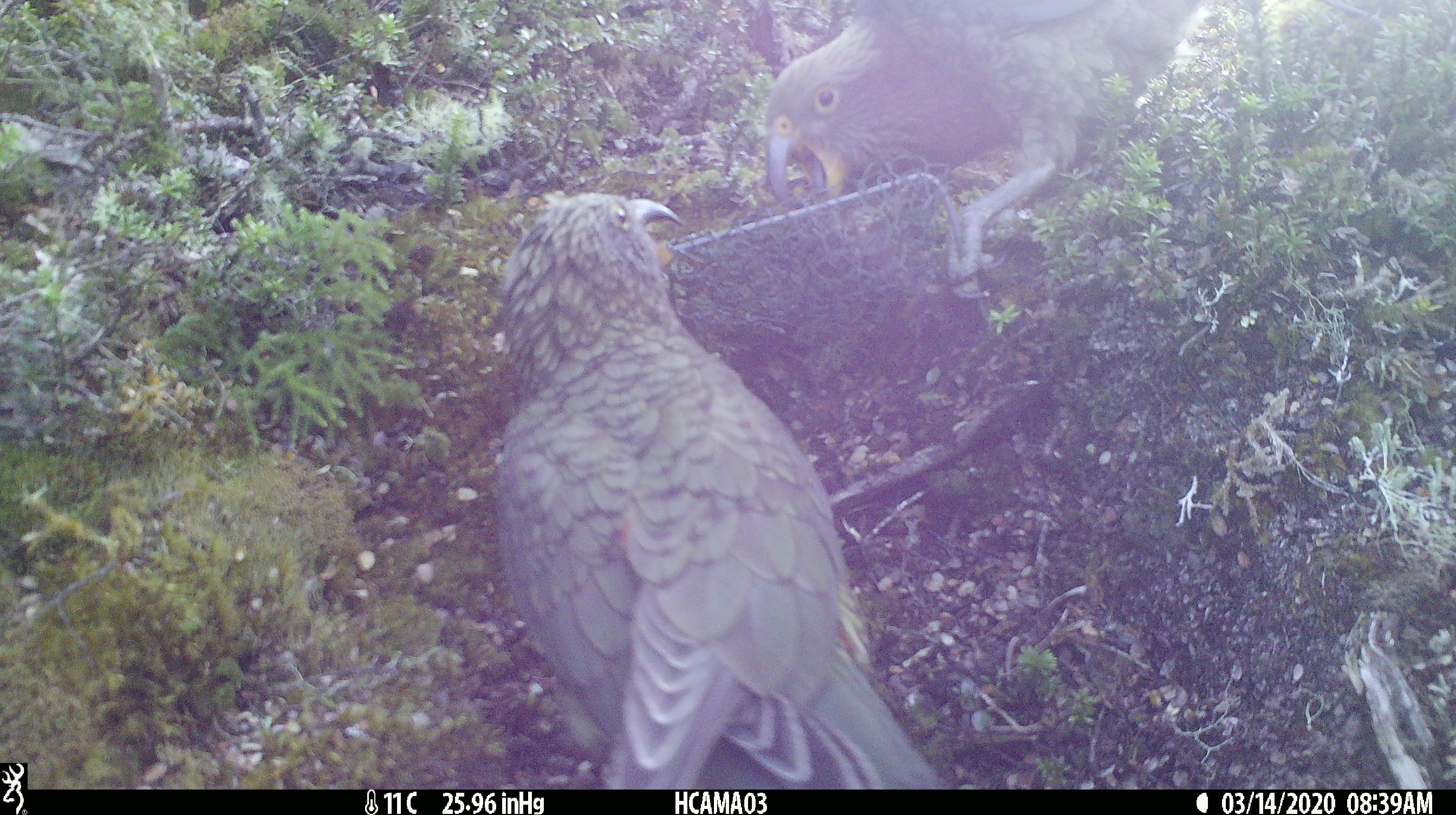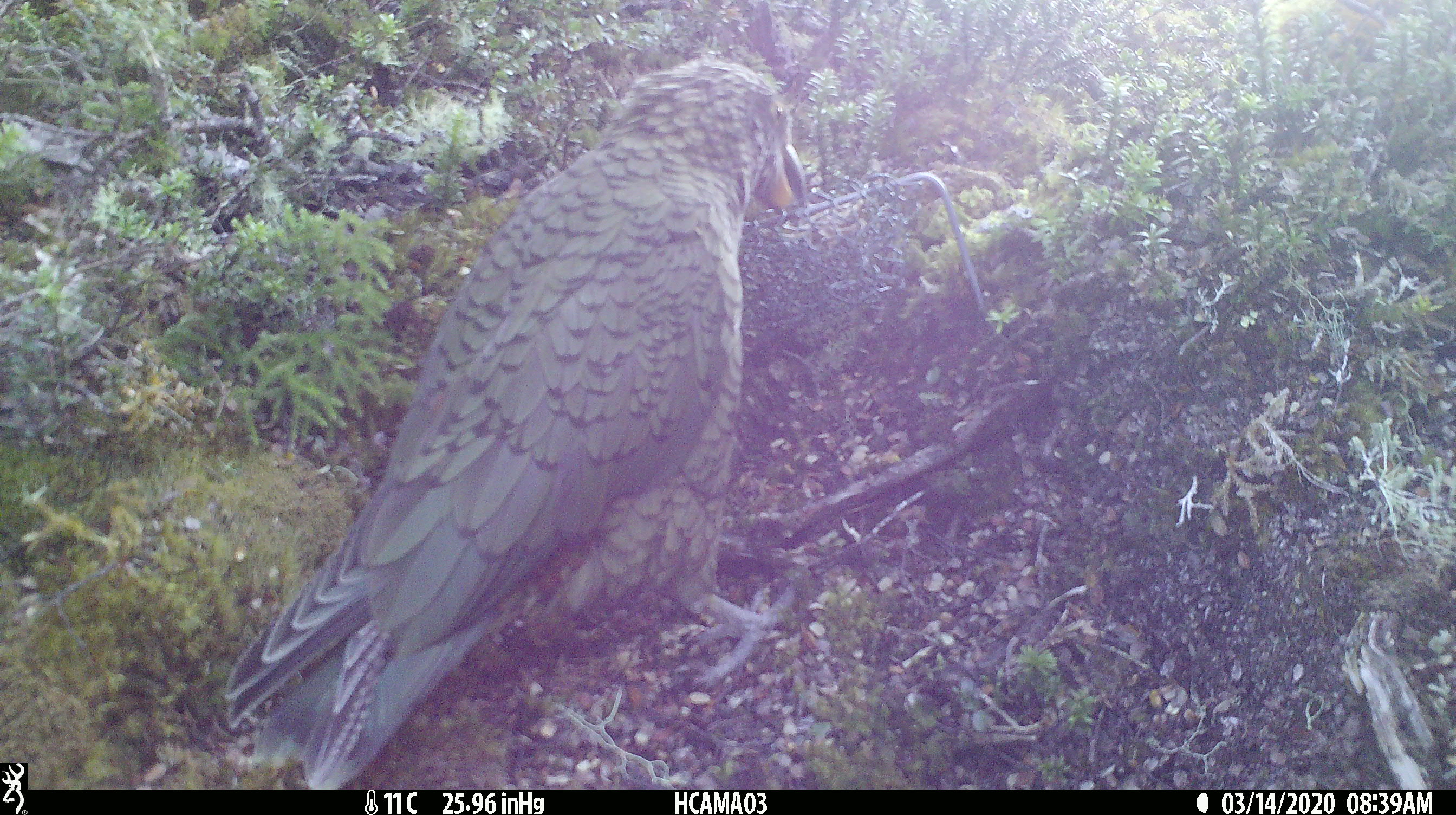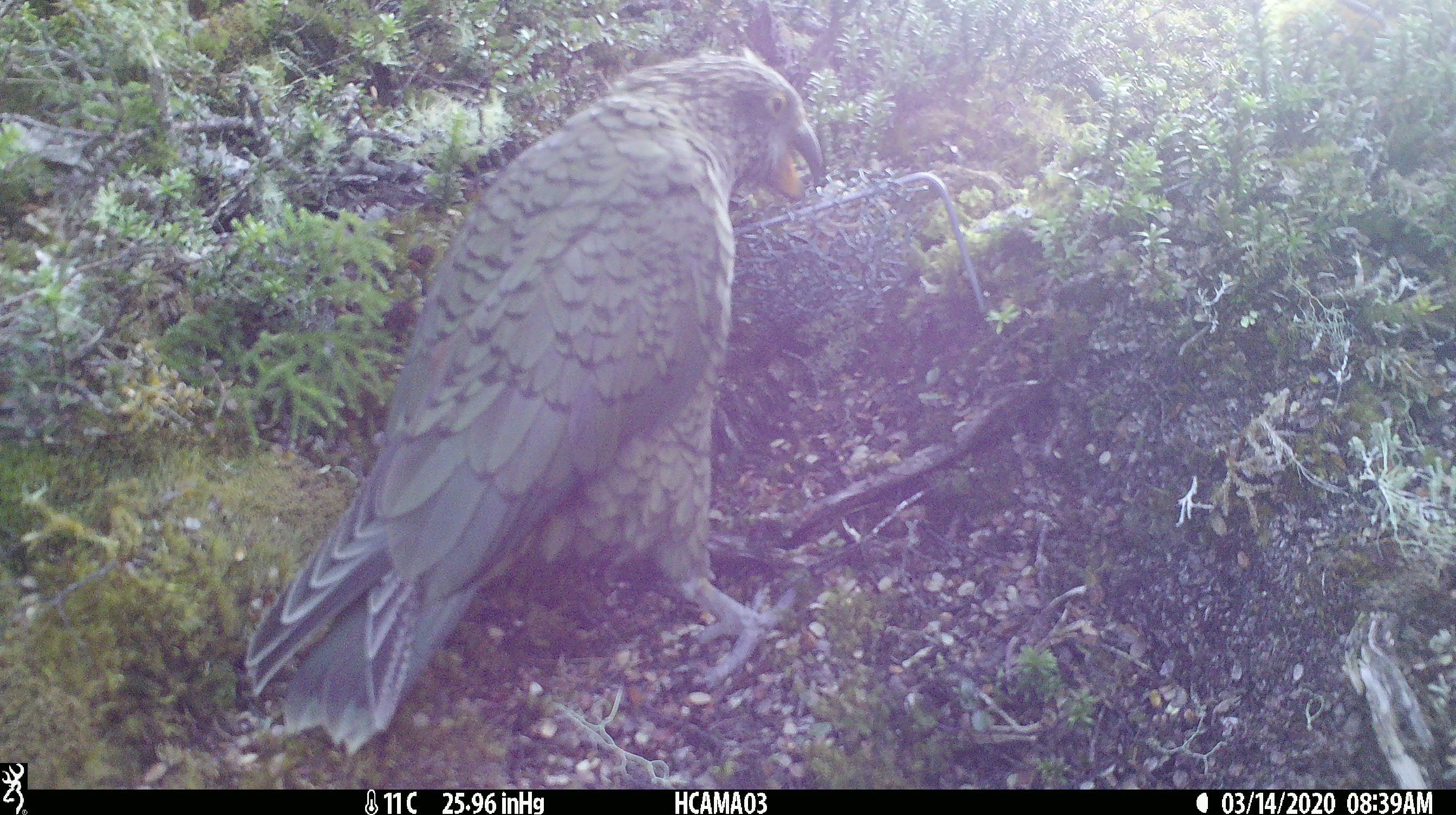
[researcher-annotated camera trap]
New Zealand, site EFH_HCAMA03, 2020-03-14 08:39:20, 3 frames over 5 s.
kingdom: Animalia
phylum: Chordata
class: Aves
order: Psittaciformes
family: Strigopidae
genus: Nestor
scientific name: Nestor notabilis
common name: kea